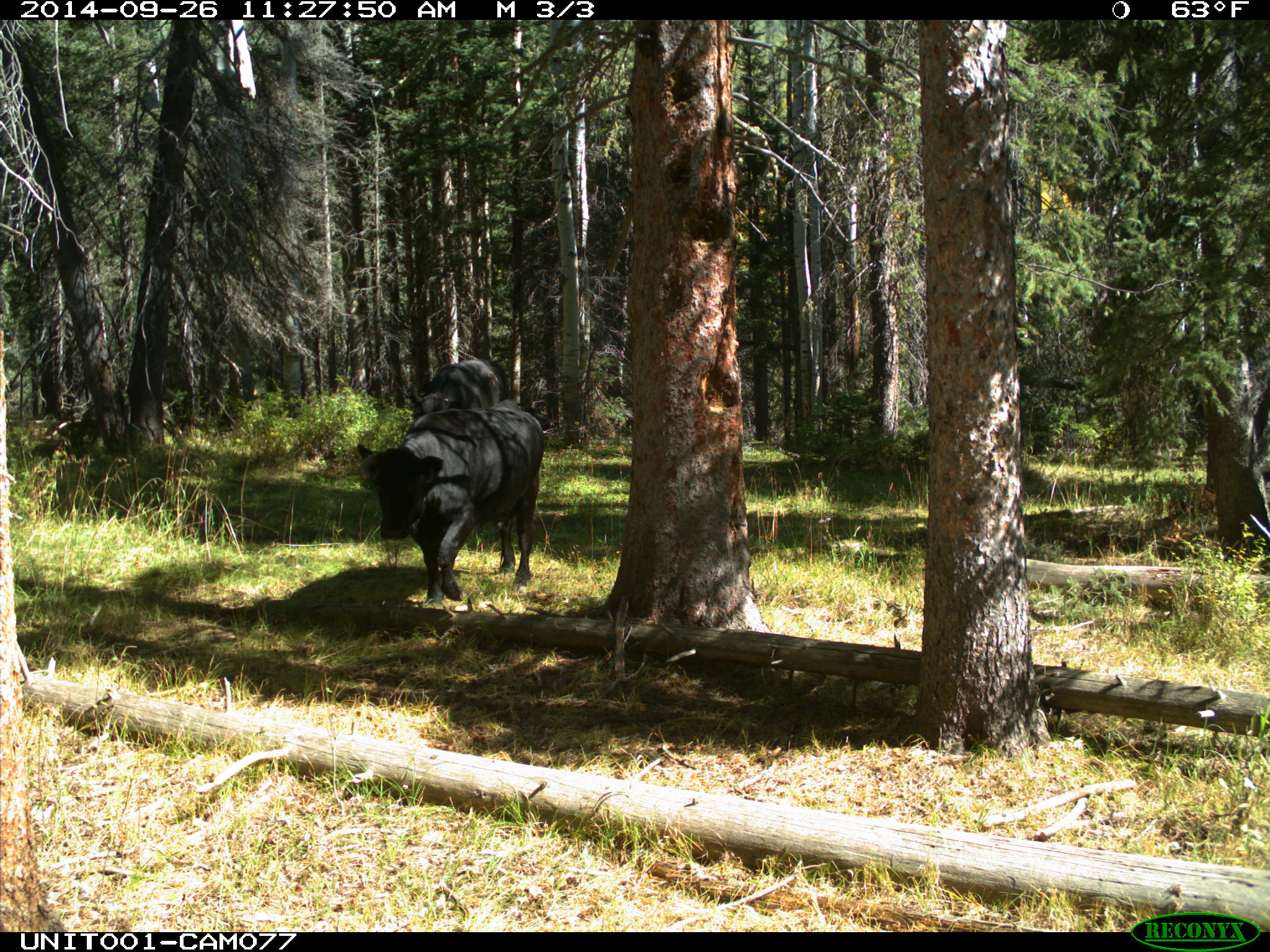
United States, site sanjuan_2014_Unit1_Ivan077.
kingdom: Animalia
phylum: Chordata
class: Mammalia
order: Artiodactyla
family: Bovidae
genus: Bos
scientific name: Bos taurus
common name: domestic cow